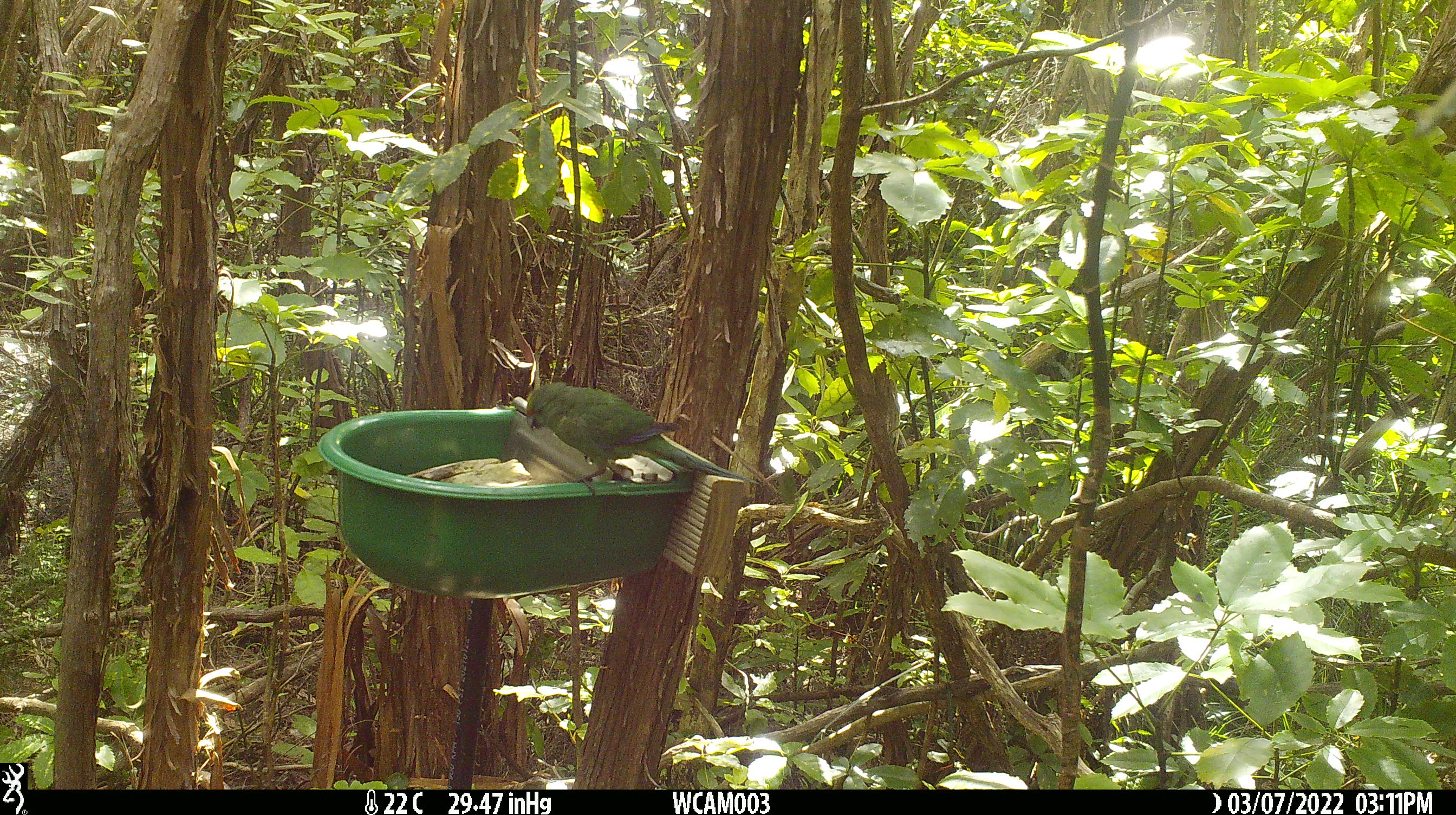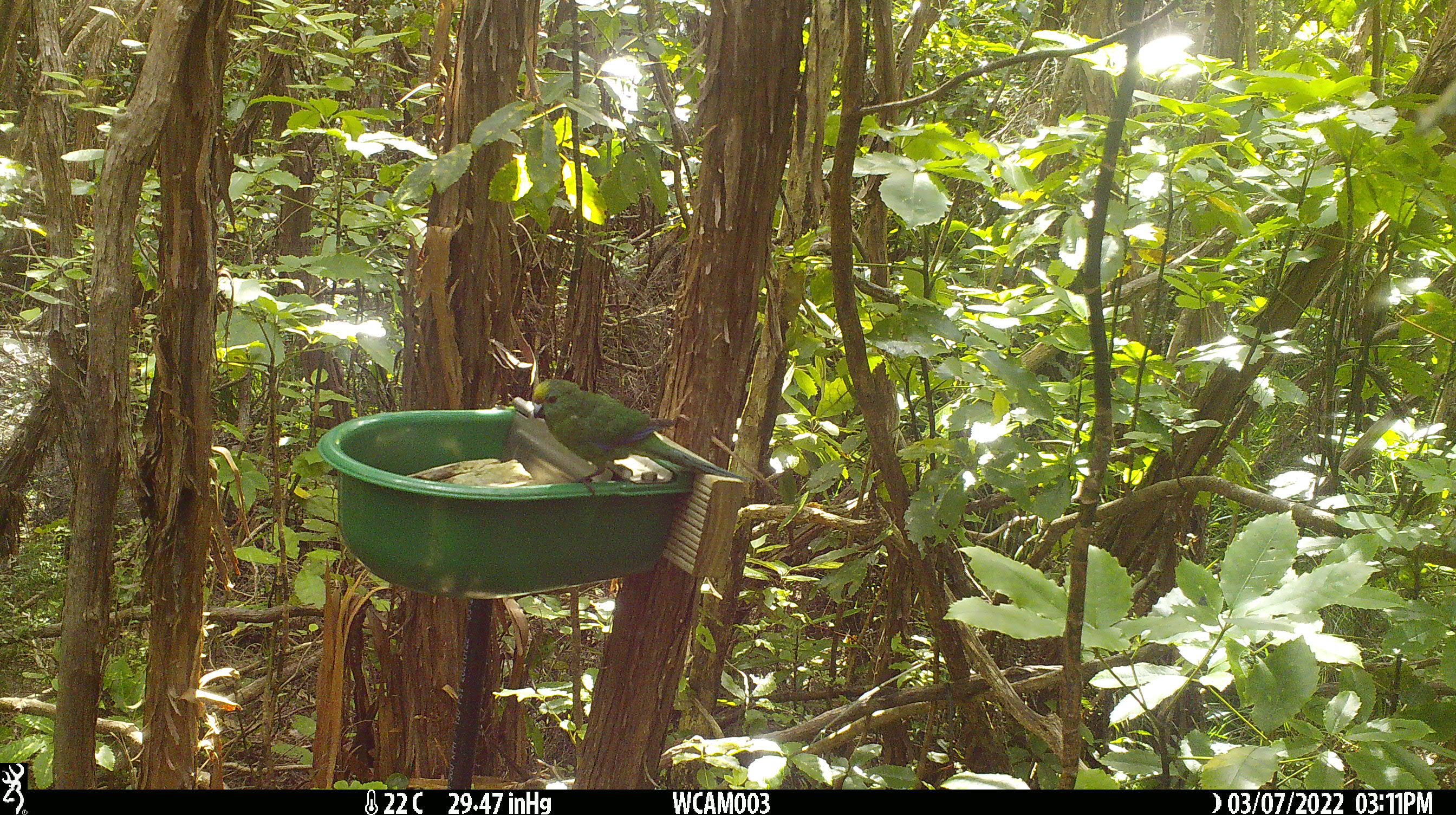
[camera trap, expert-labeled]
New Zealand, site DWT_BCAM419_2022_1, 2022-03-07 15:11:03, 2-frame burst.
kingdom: Animalia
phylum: Chordata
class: Aves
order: Psittaciformes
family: Psittaculidae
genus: Cyanoramphus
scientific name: Cyanoramphus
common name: parakeet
Parakeet (Cyanoramphus).